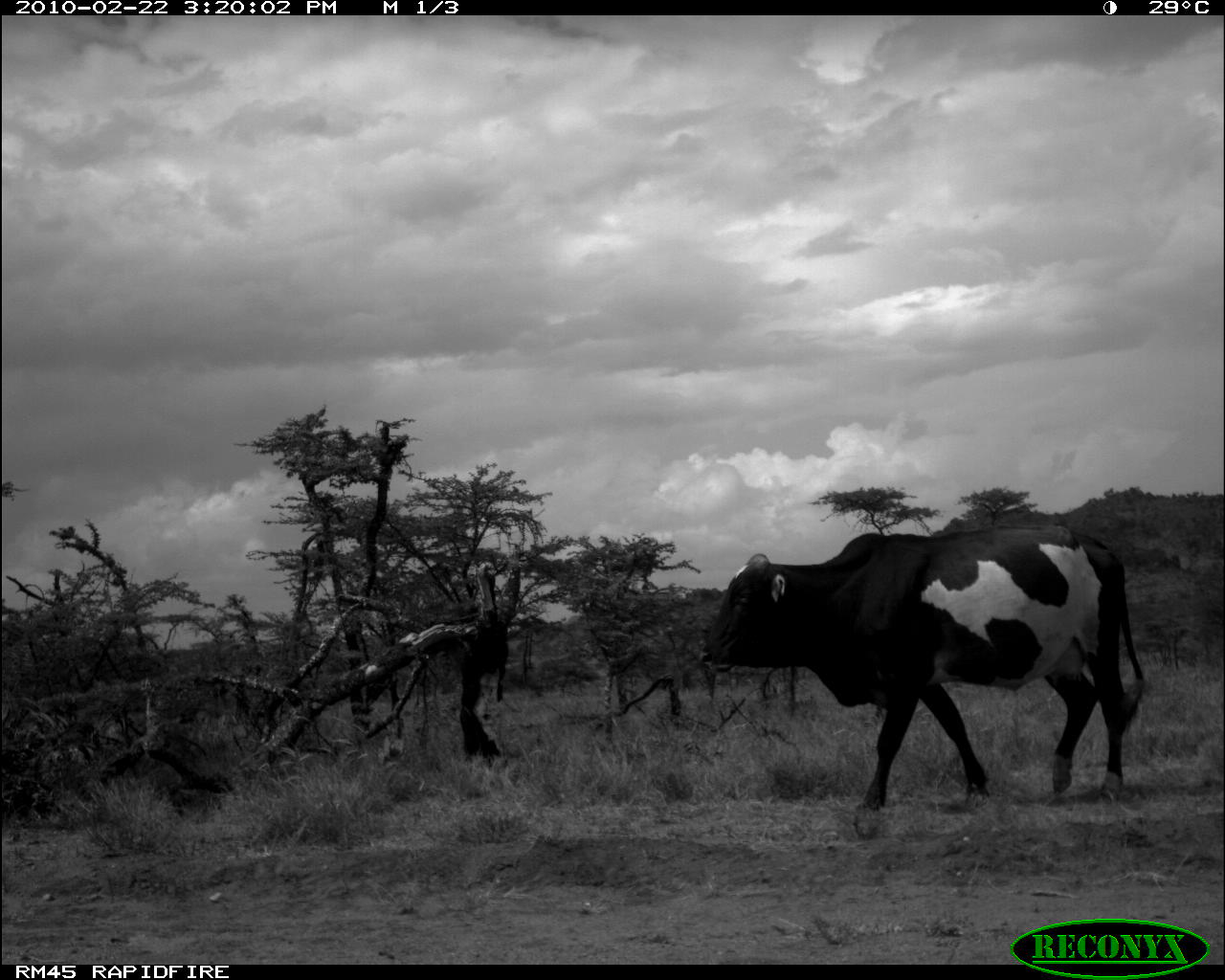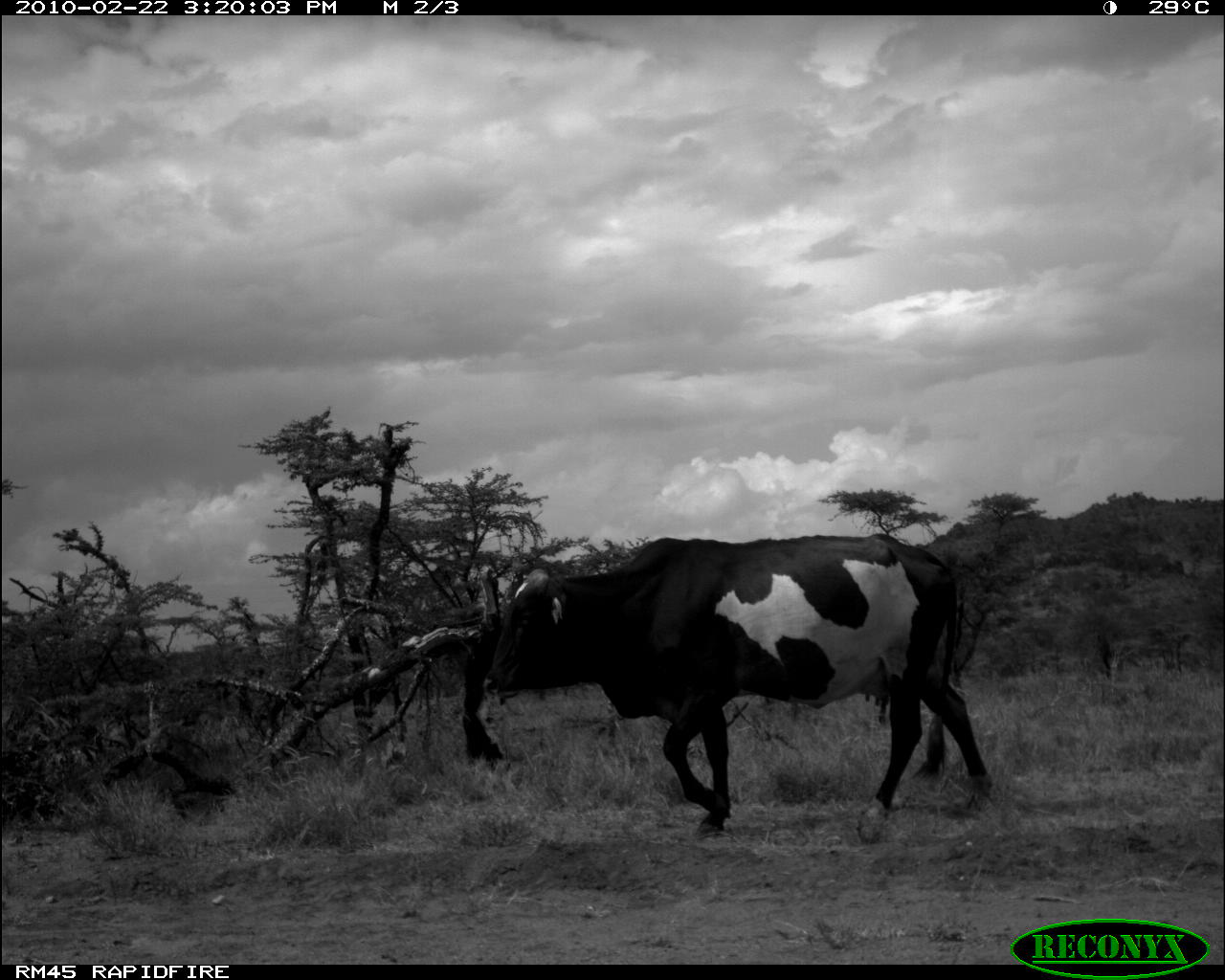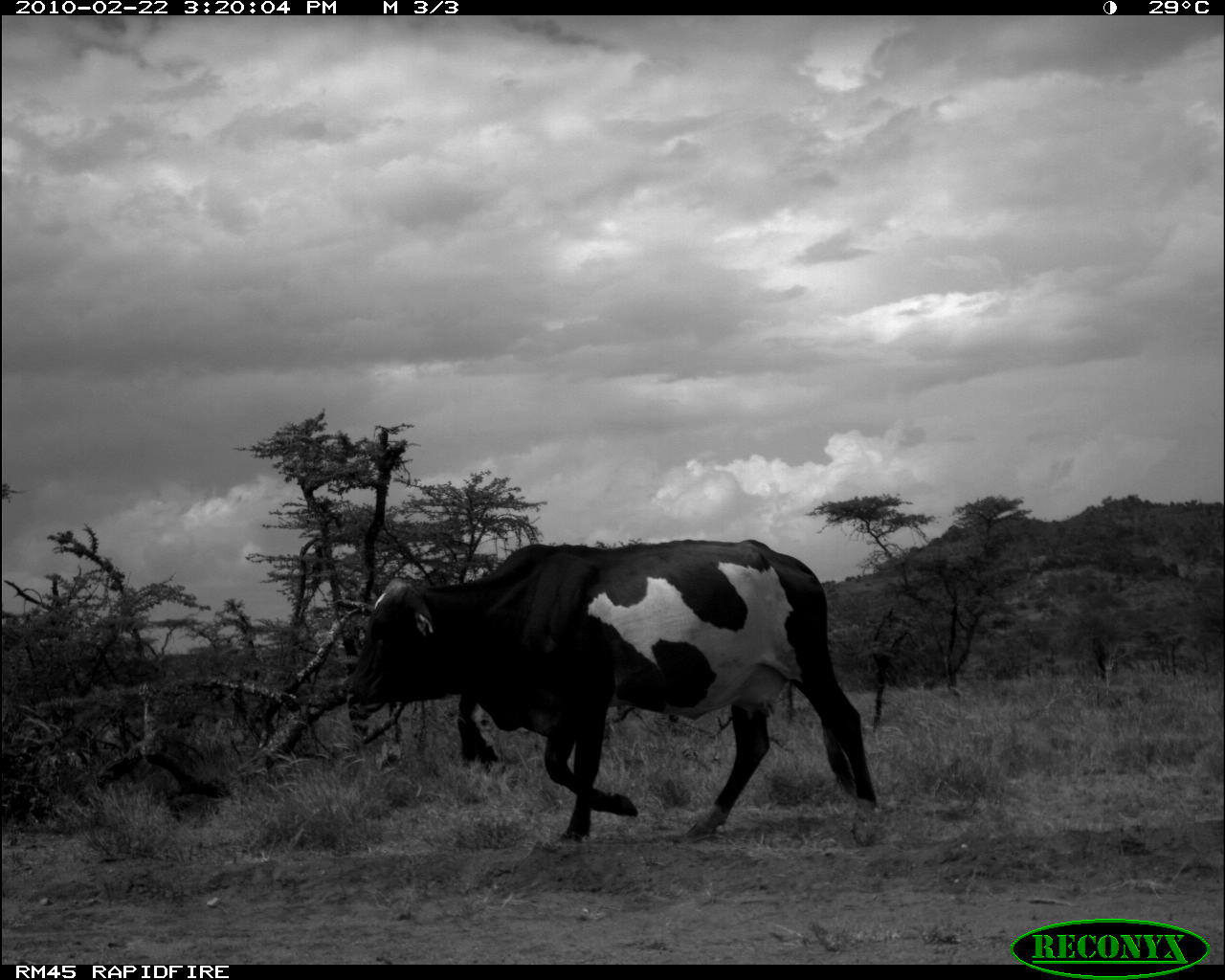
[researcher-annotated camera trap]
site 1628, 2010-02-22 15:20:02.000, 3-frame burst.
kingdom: Animalia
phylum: Chordata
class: Mammalia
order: Artiodactyla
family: Bovidae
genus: Bos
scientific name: Bos taurus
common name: domestic cattle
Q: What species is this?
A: Bos taurus (domestic cattle).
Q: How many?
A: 1.